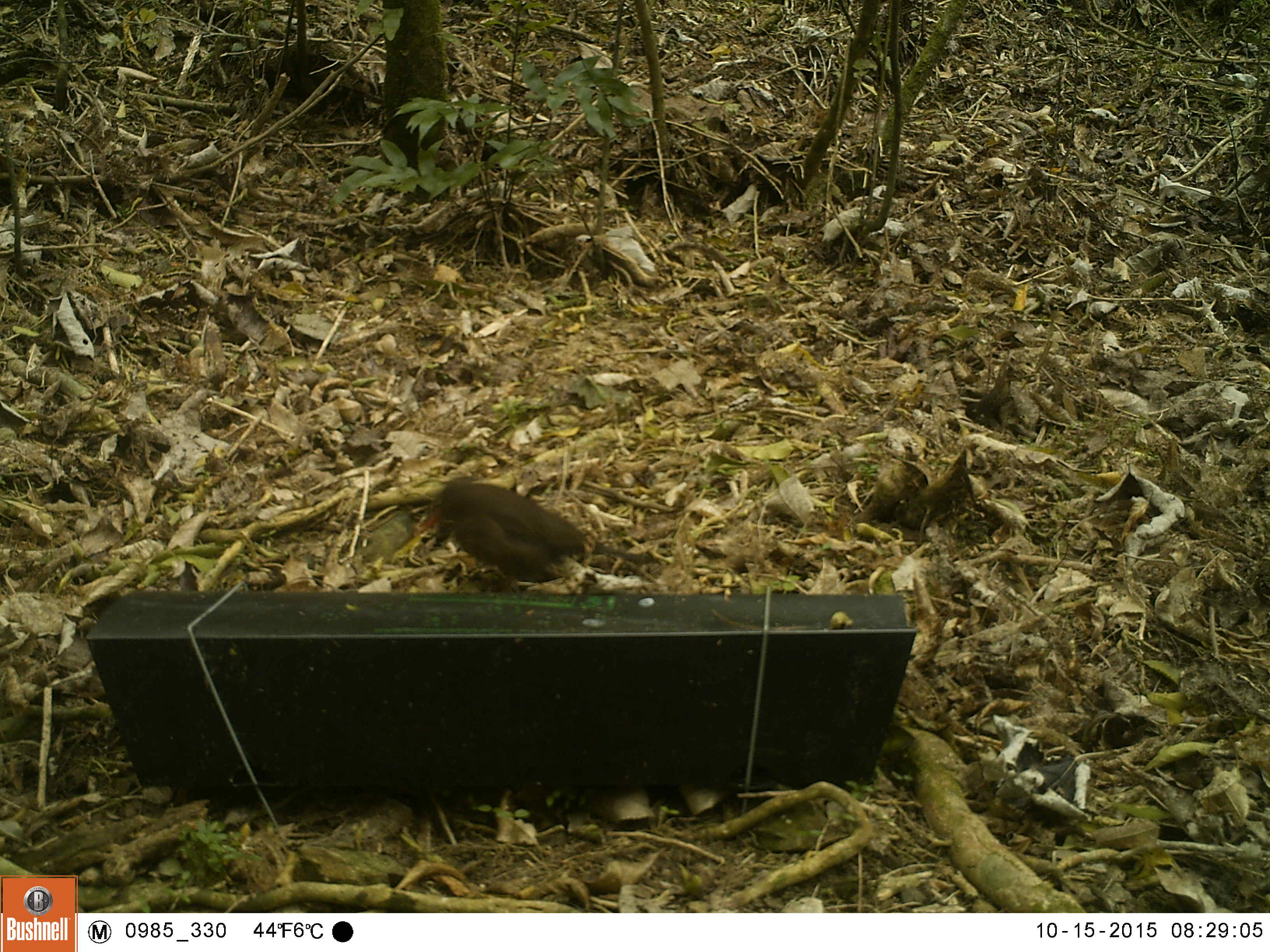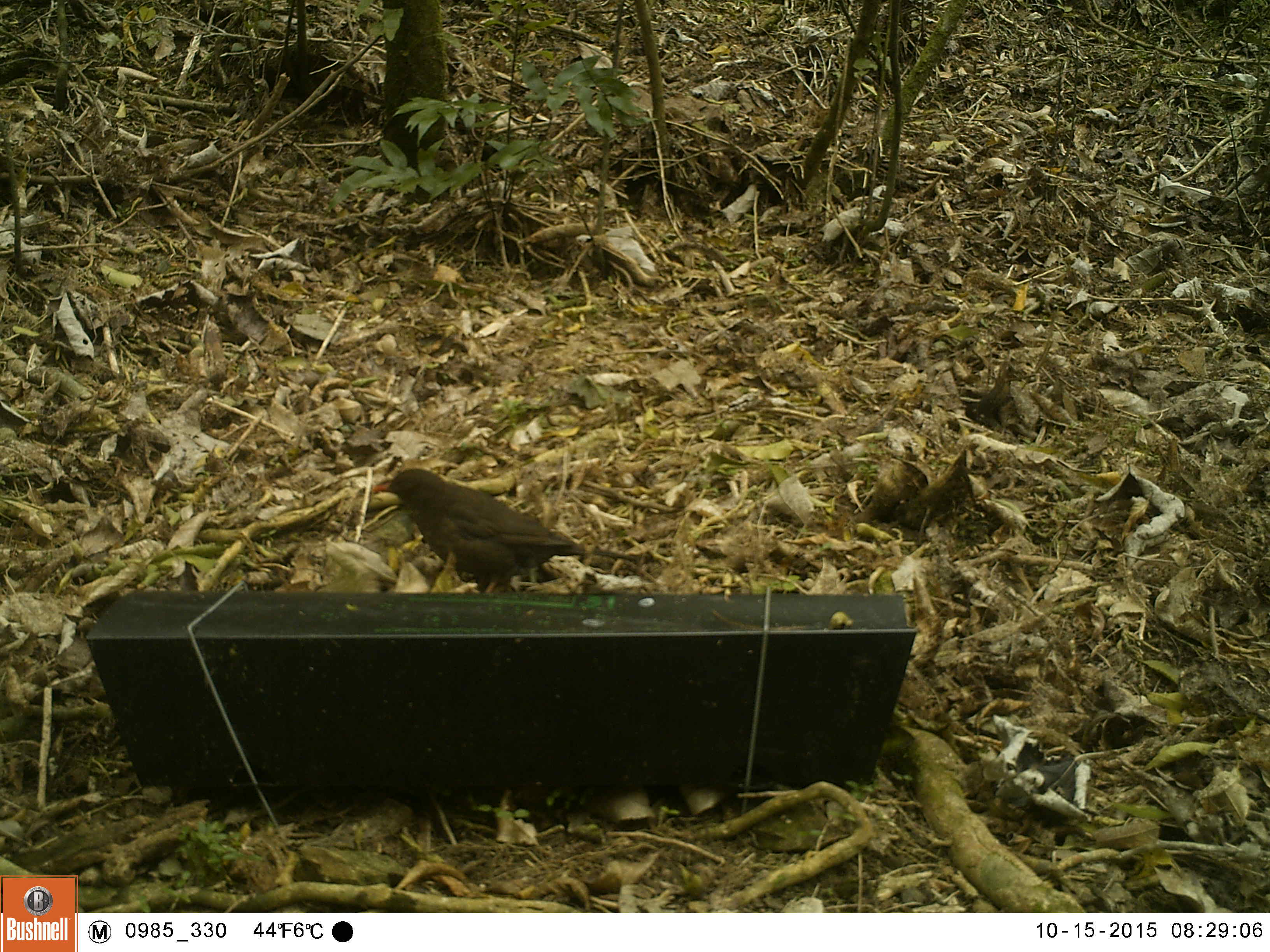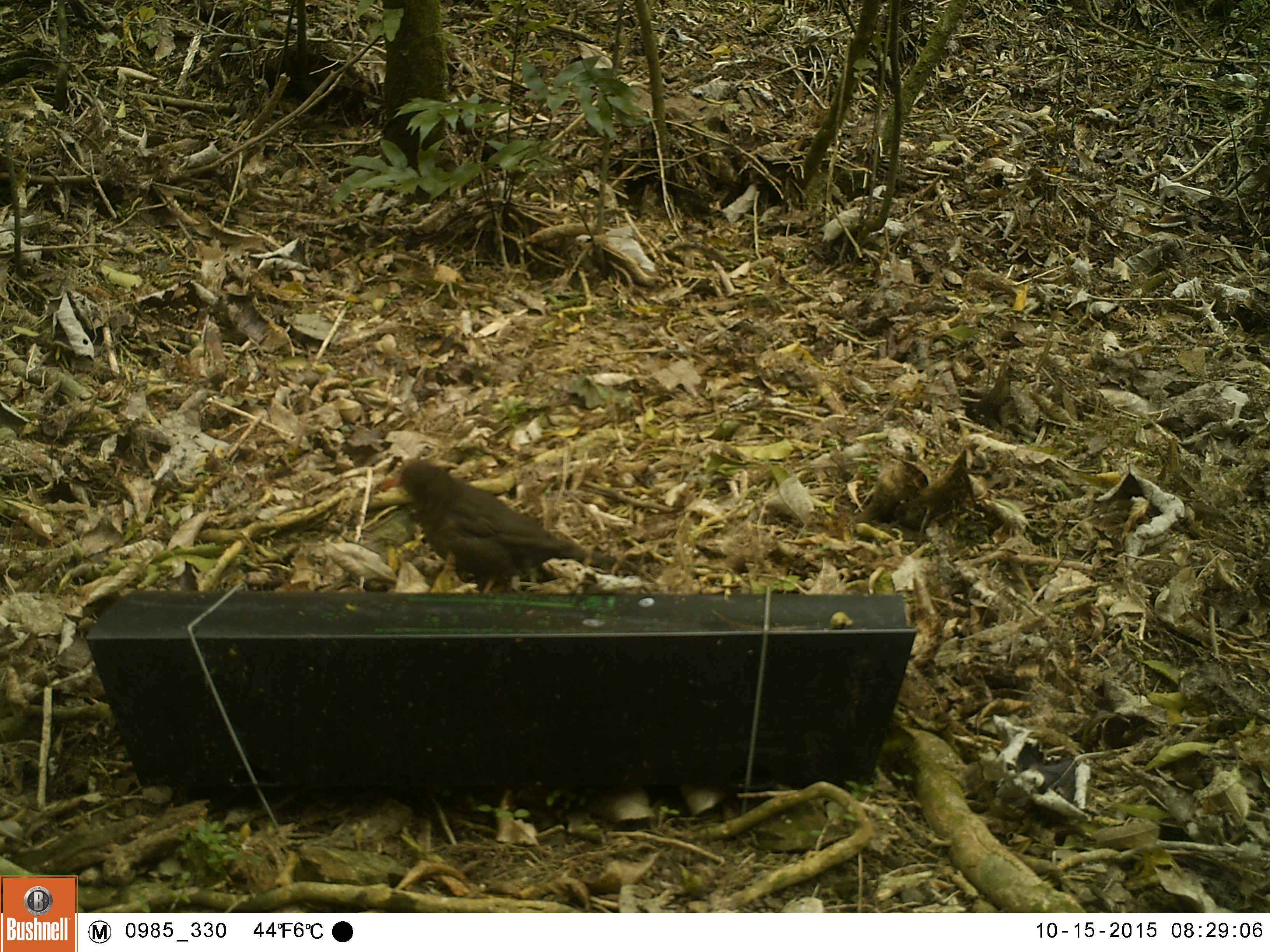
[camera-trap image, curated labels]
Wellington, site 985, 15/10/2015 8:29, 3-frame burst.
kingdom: Animalia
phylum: Chordata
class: Aves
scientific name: Aves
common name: bird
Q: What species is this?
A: Bird (Aves).